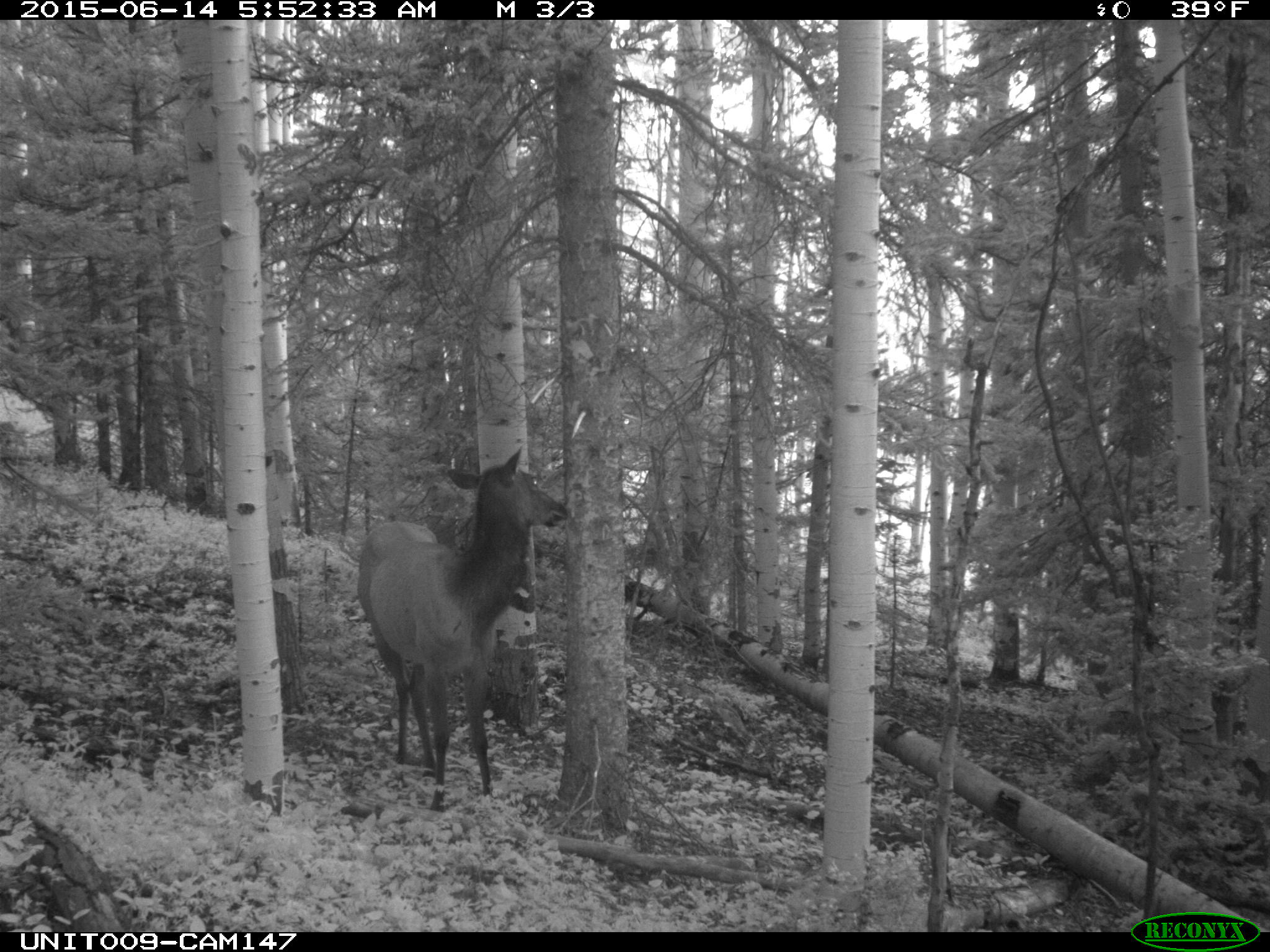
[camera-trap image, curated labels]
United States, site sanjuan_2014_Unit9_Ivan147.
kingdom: Animalia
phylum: Chordata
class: Mammalia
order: Artiodactyla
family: Cervidae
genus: Cervus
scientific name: Cervus elaphus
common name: red deer